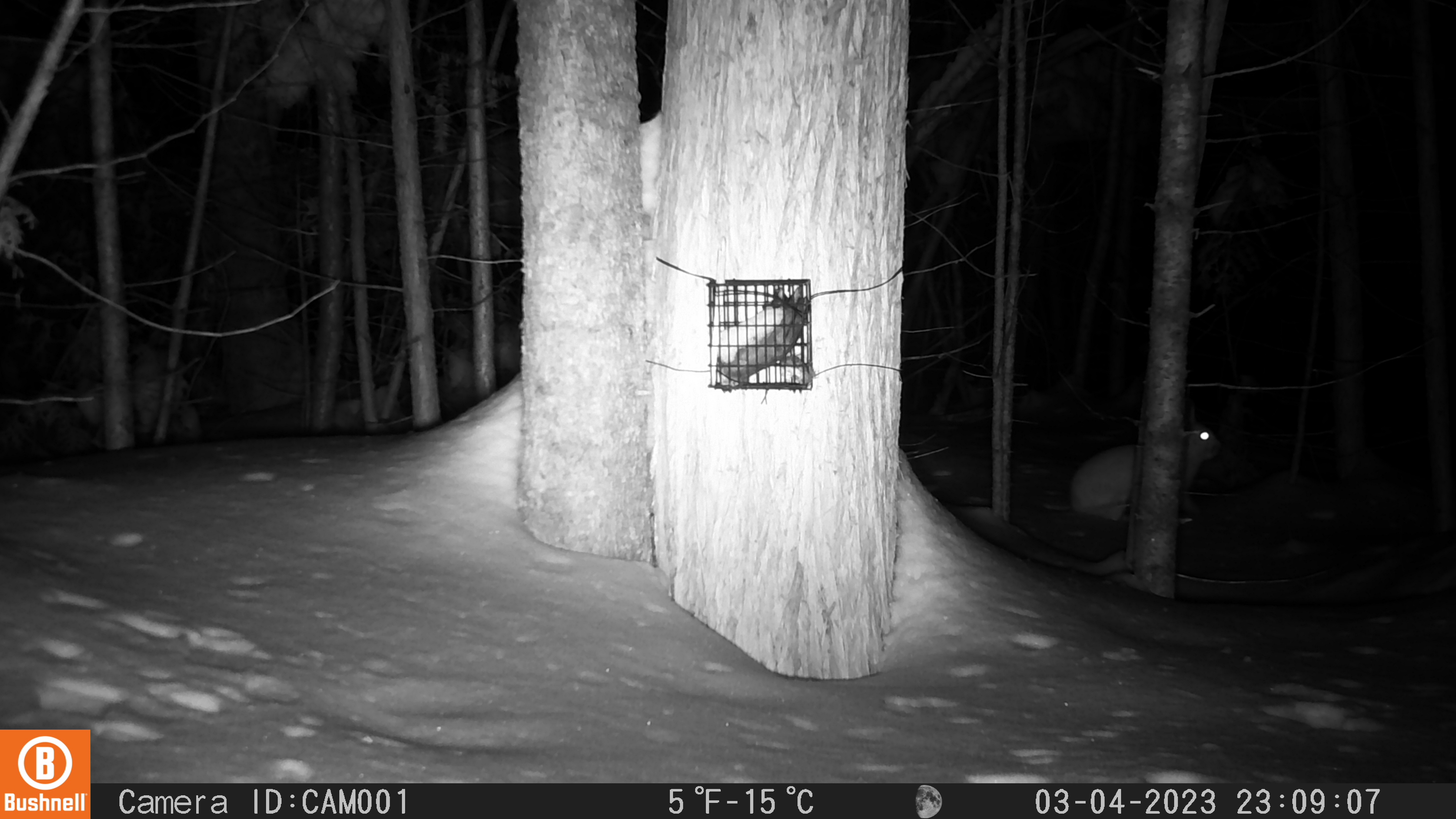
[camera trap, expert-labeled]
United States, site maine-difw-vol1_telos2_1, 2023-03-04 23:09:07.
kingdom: Animalia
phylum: Chordata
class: Mammalia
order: Lagomorpha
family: Leporidae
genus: Lepus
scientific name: Lepus americanus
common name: snowshoe hare